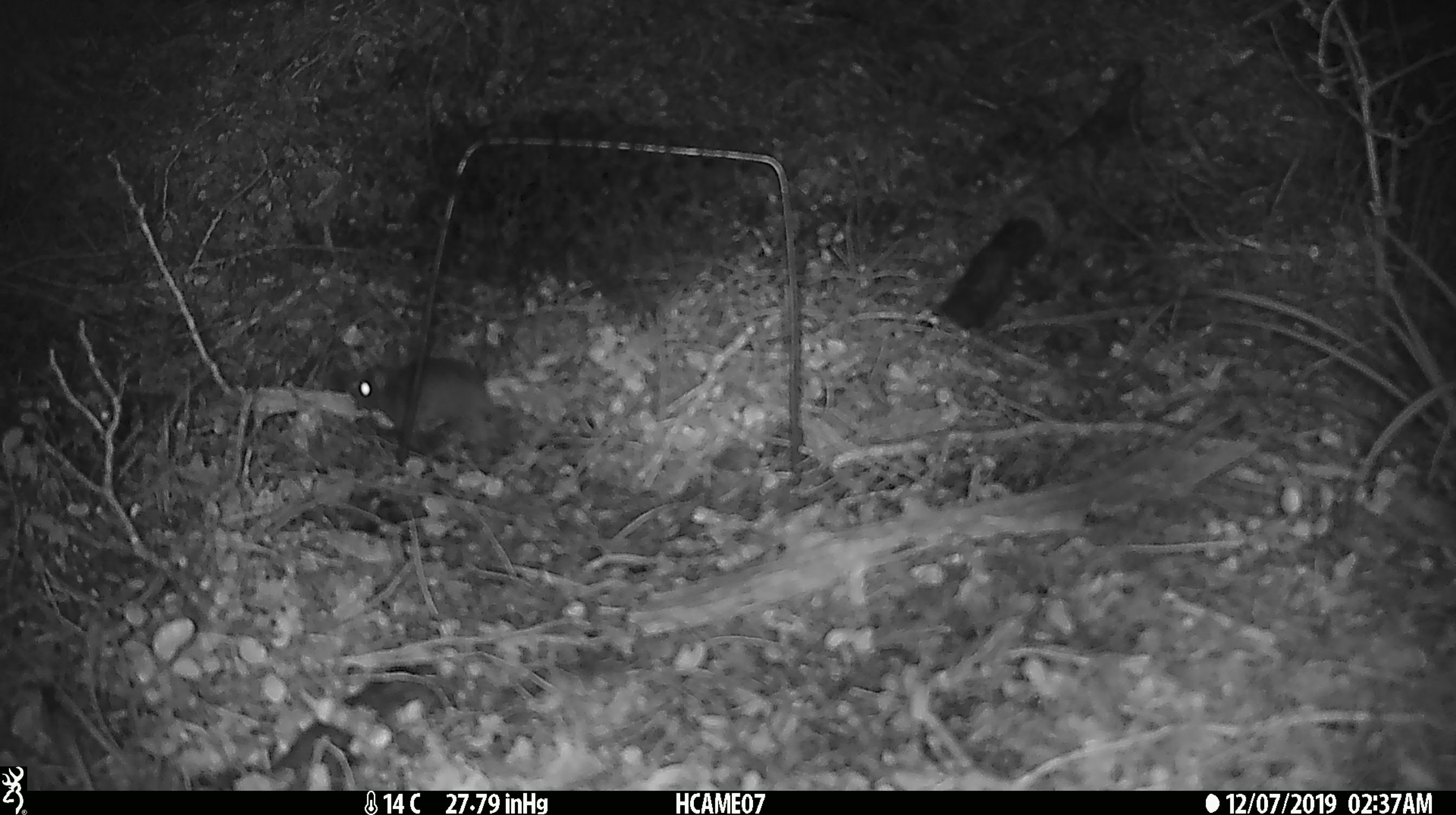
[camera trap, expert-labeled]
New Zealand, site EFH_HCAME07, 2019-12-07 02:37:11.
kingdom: Animalia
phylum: Chordata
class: Mammalia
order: Rodentia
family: Muridae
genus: Mus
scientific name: Mus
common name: mouse